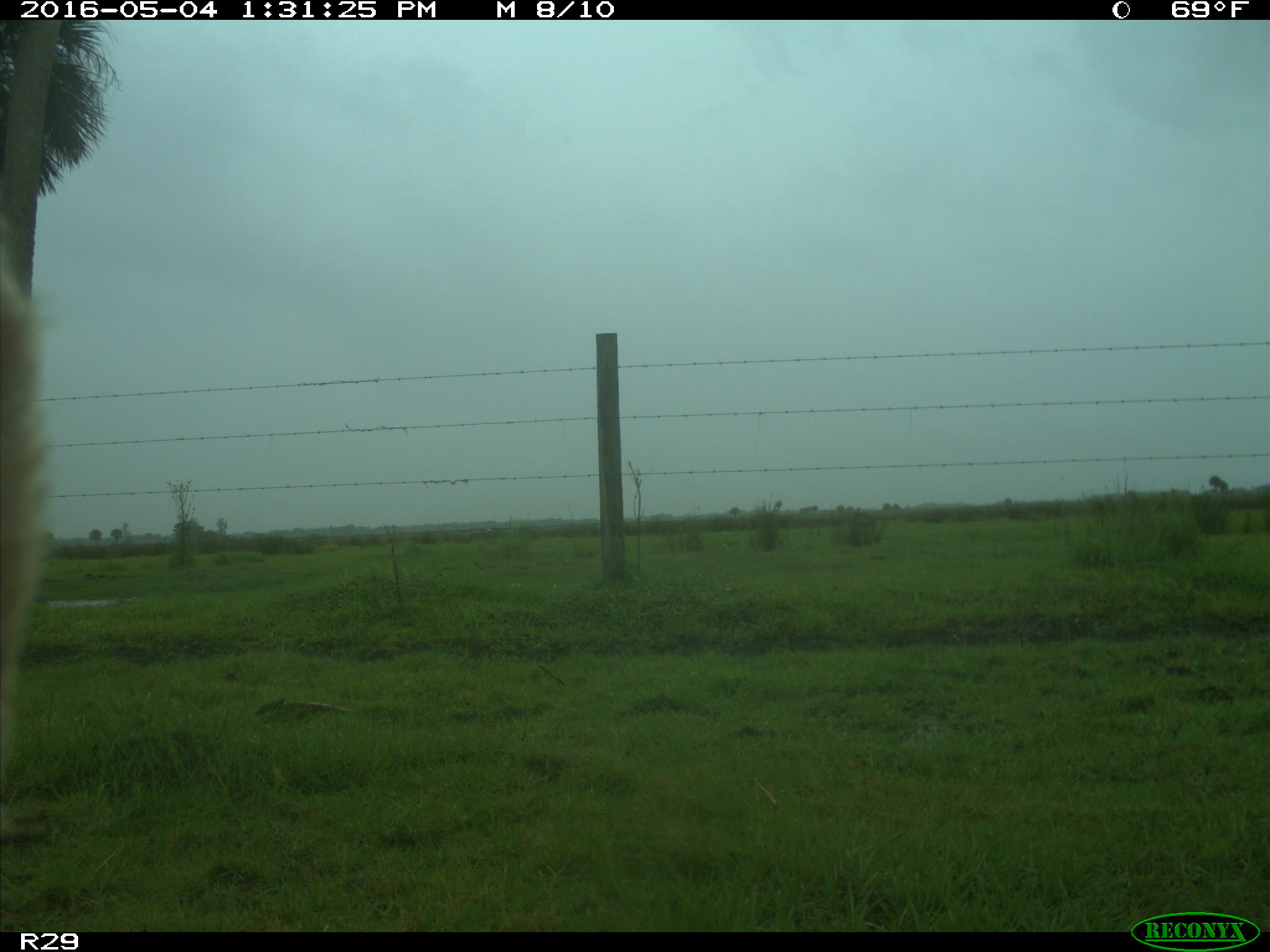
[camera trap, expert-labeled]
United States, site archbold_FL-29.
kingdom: Animalia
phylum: Chordata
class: Mammalia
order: Artiodactyla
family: Bovidae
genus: Bos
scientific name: Bos taurus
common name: domestic cow